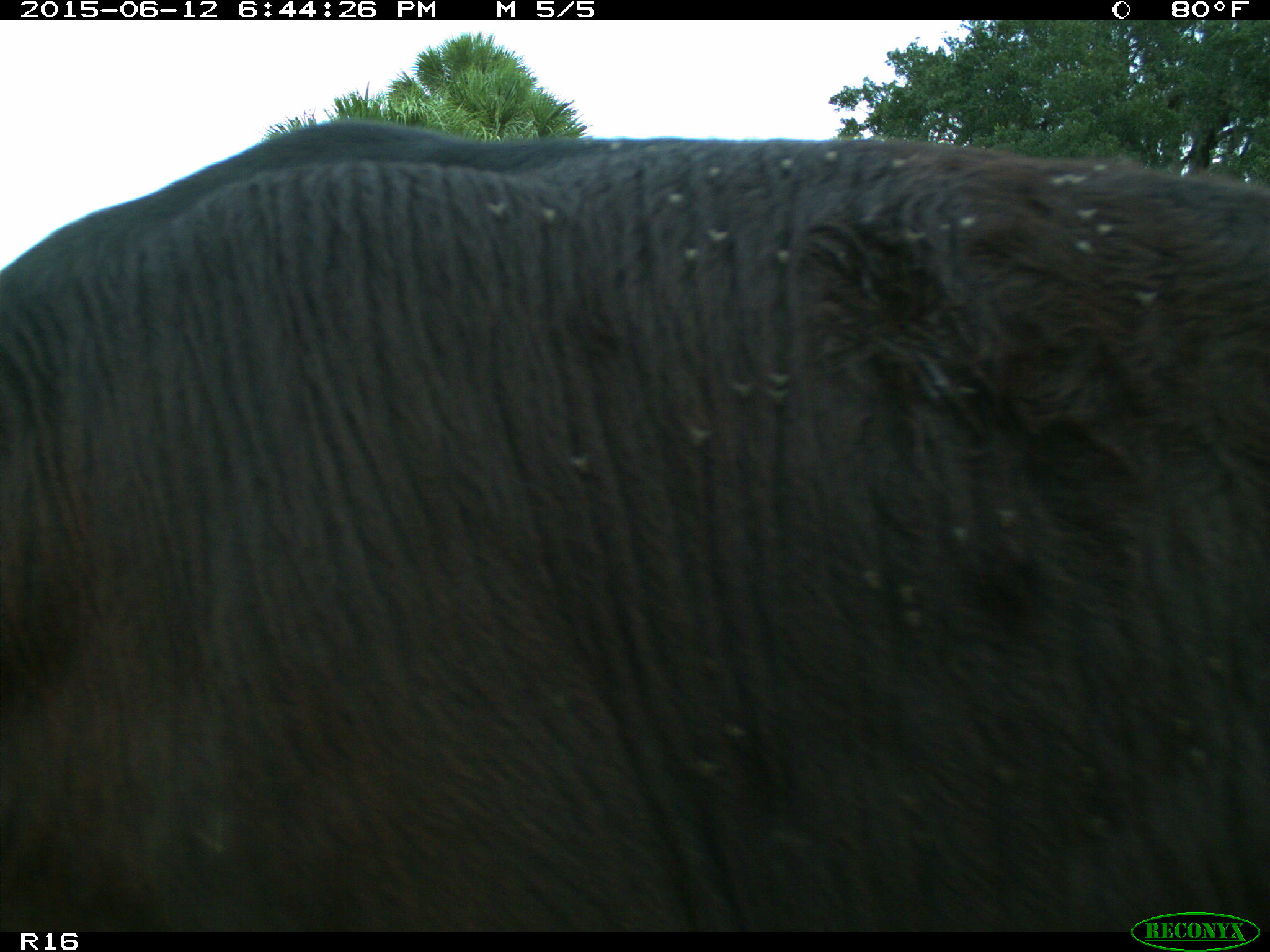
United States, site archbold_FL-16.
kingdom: Animalia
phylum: Chordata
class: Mammalia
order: Artiodactyla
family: Bovidae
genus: Bos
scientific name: Bos taurus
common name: domestic cow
Bos taurus (domestic cow).